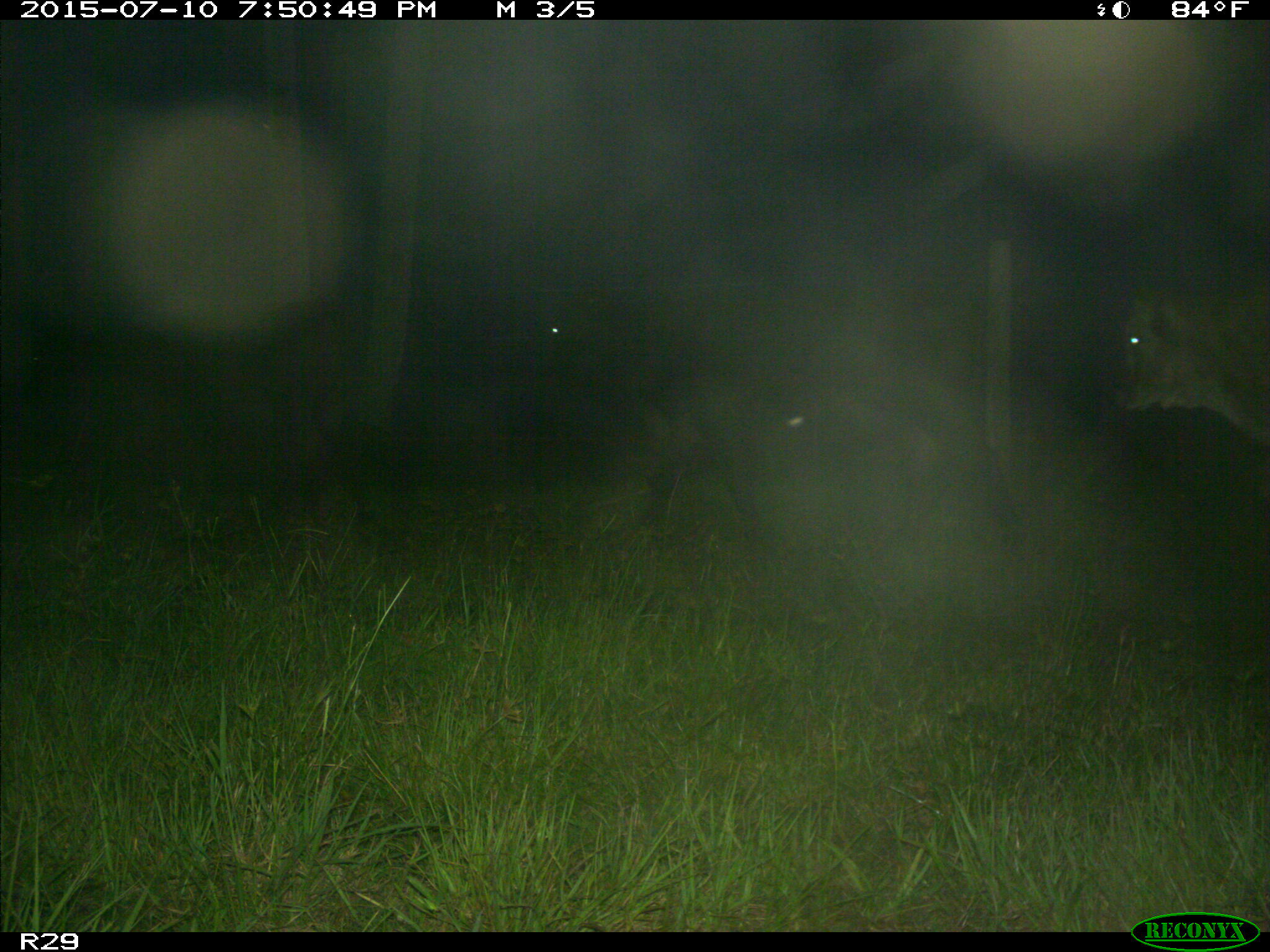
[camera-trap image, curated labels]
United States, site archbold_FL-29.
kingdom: Animalia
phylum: Chordata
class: Mammalia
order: Artiodactyla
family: Bovidae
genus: Bos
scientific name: Bos taurus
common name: domestic cow